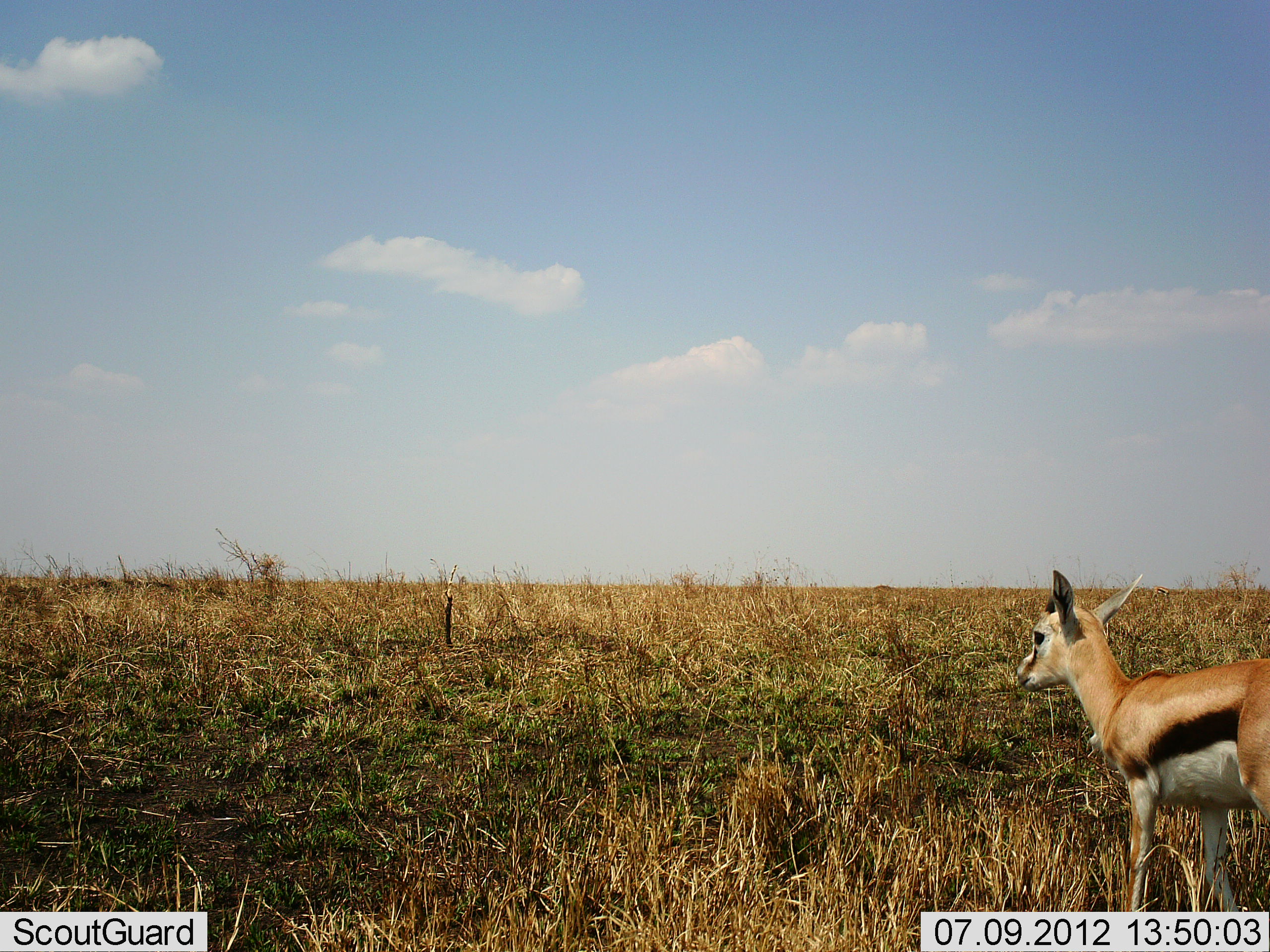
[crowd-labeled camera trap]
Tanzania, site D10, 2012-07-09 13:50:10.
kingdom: Animalia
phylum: Chordata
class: Mammalia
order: Artiodactyla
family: Bovidae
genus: Eudorcas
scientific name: Eudorcas thomsonii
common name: thomson's gazelle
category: gazellethomsons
Gazellethomsons (thomson's gazelle) (Eudorcas thomsonii), count 1. Behavior (volunteer vote fractions): standing 100%, resting 0%, moving 0%, interacting 0%. Young present (vote fraction): 30%. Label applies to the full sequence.